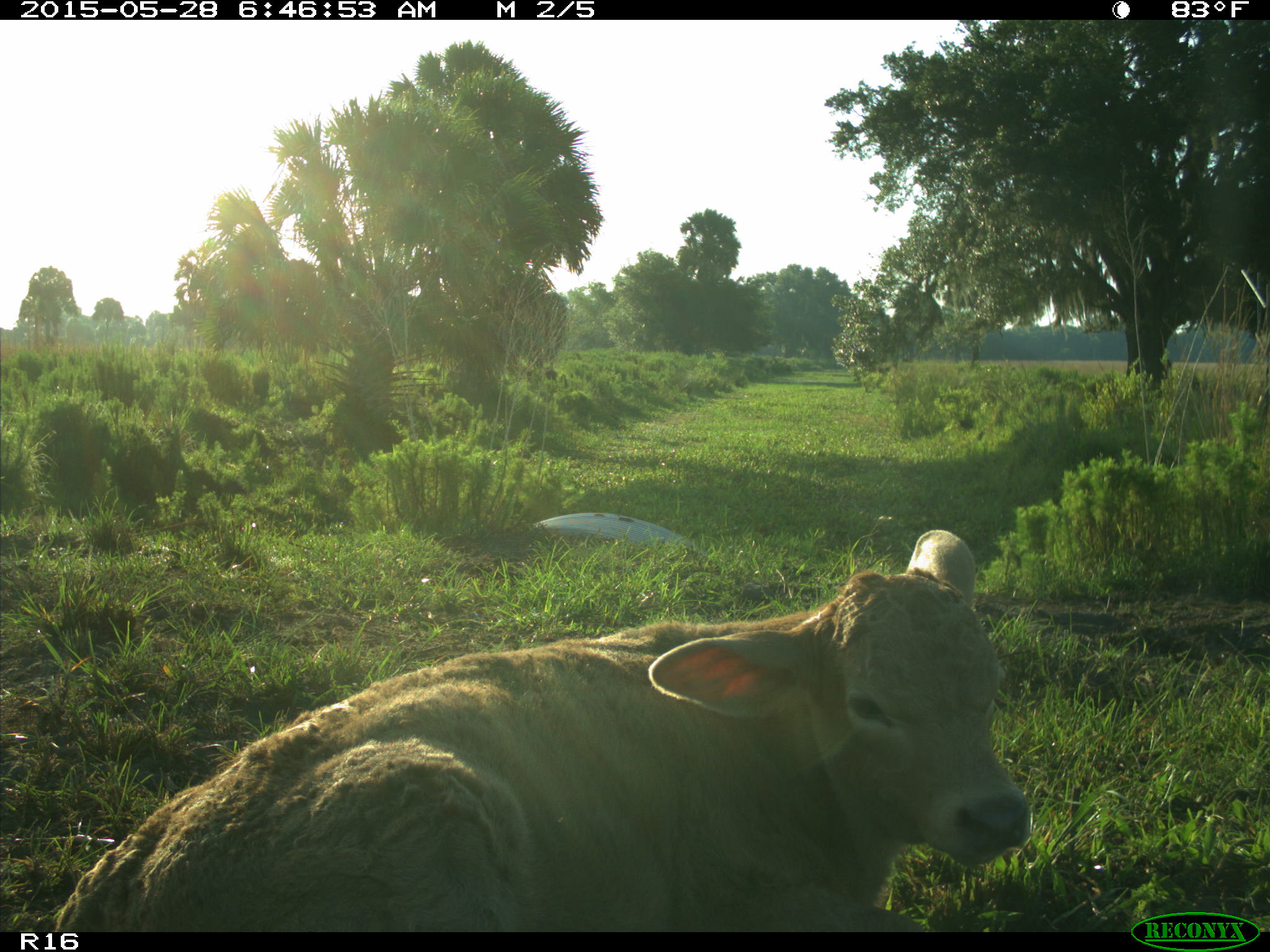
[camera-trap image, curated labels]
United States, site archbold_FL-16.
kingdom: Animalia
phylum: Chordata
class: Mammalia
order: Artiodactyla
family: Bovidae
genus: Bos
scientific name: Bos taurus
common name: domestic cow